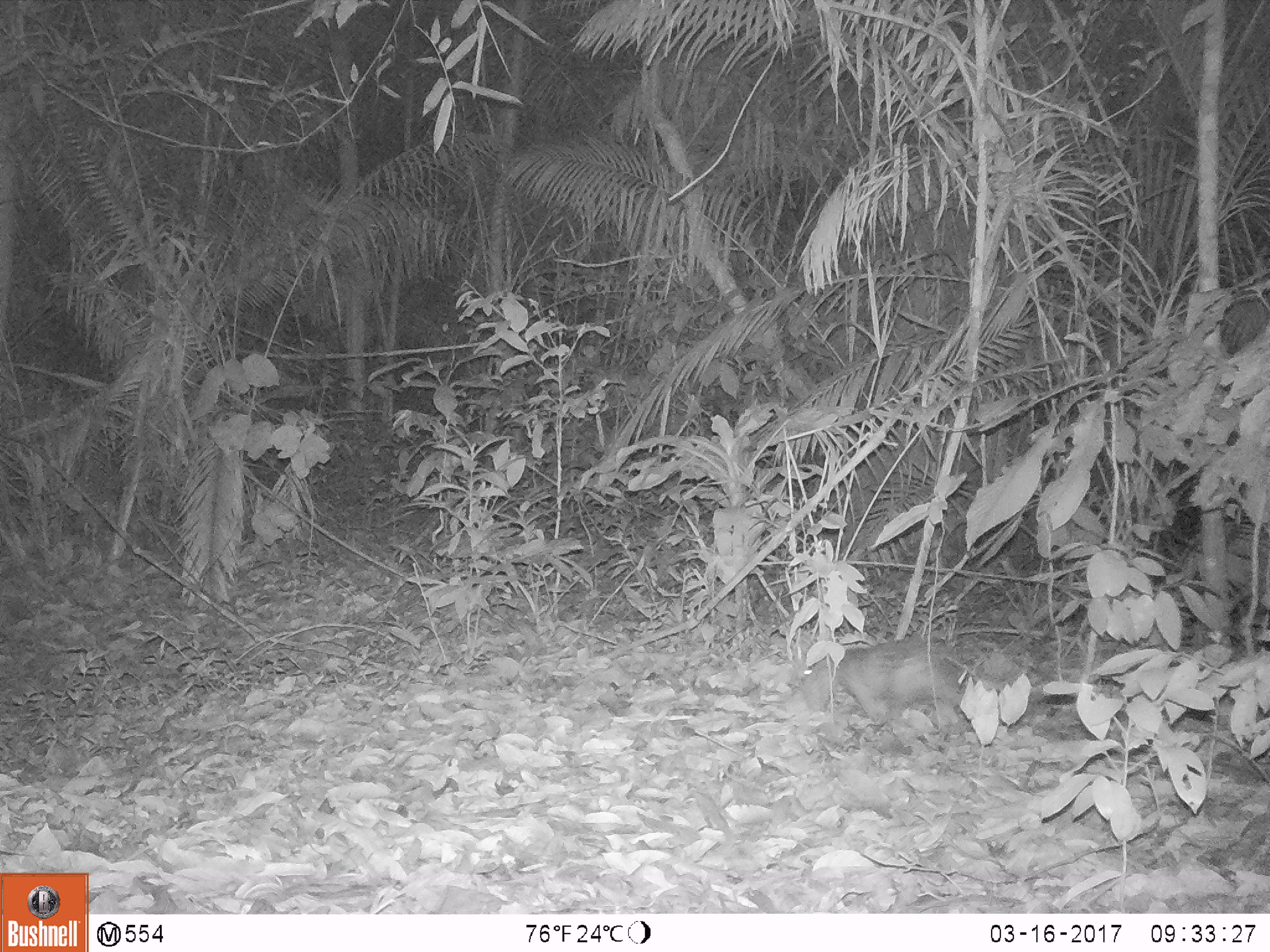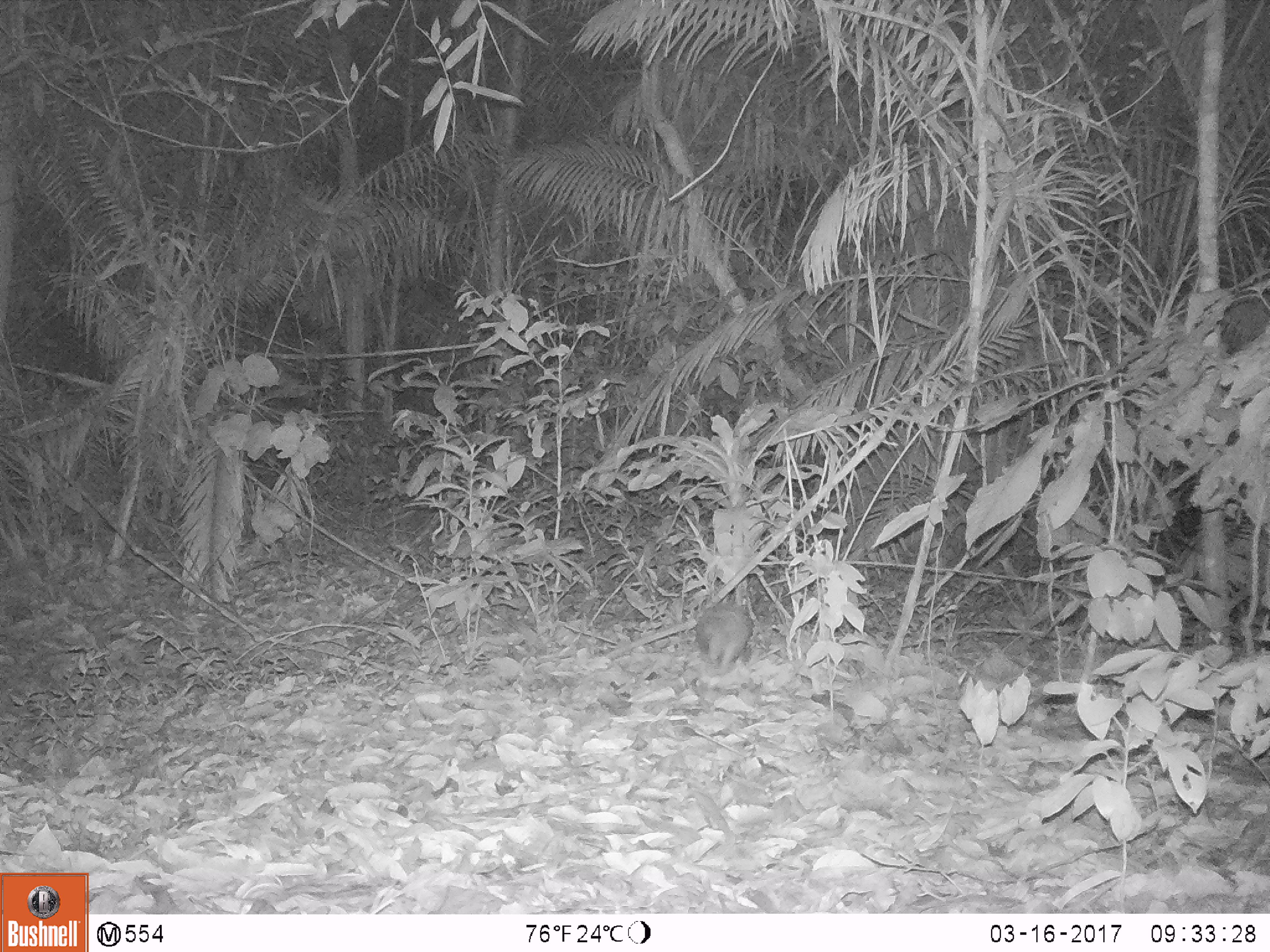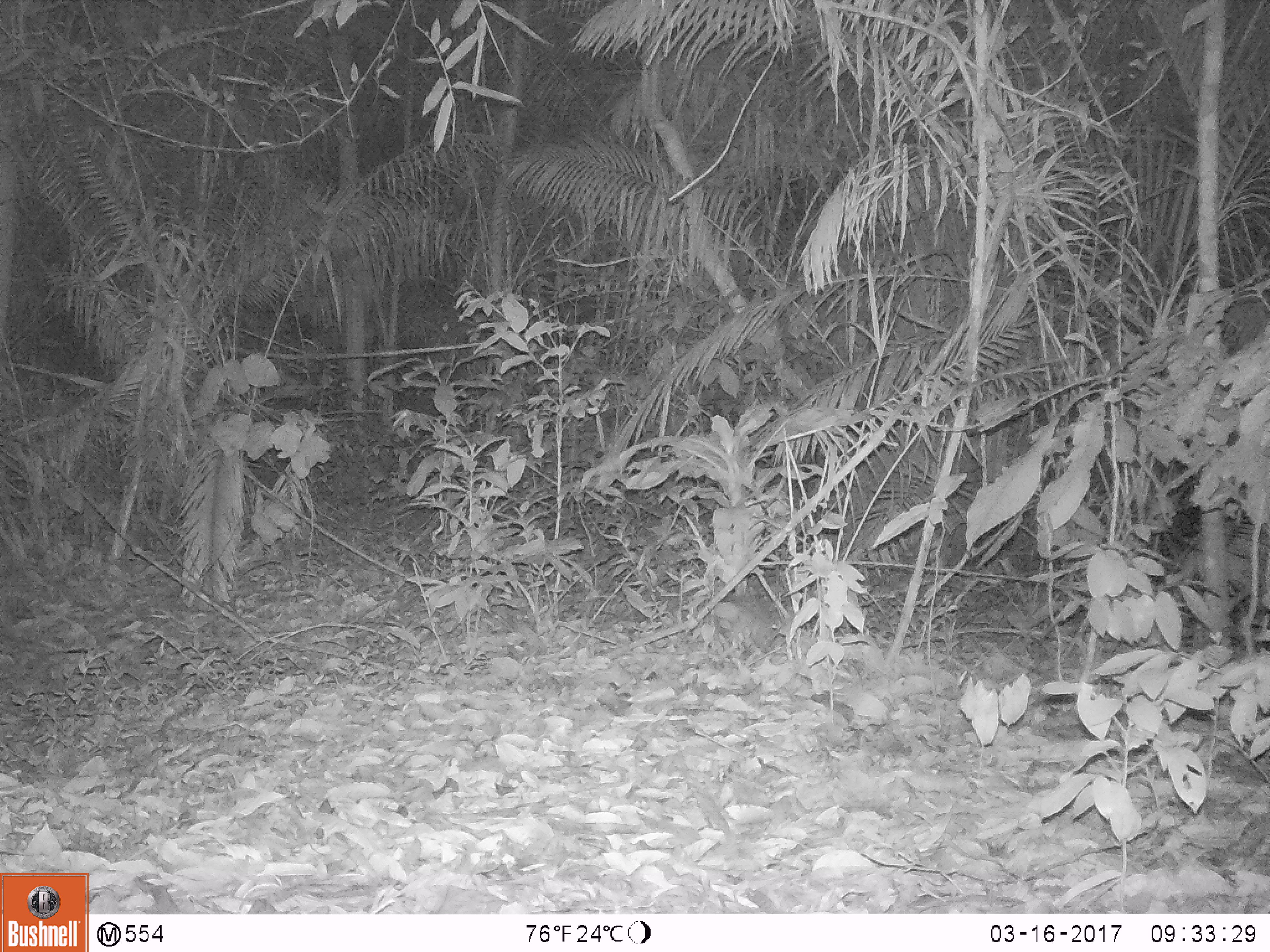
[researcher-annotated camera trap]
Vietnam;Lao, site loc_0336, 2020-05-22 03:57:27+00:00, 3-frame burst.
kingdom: Animalia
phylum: Chordata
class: Mammalia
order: Rodentia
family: Hystricidae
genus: Atherurus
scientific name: Atherurus macrourus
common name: asiatic brush-tailed porcupine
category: asiatic brush tailed porcupine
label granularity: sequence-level